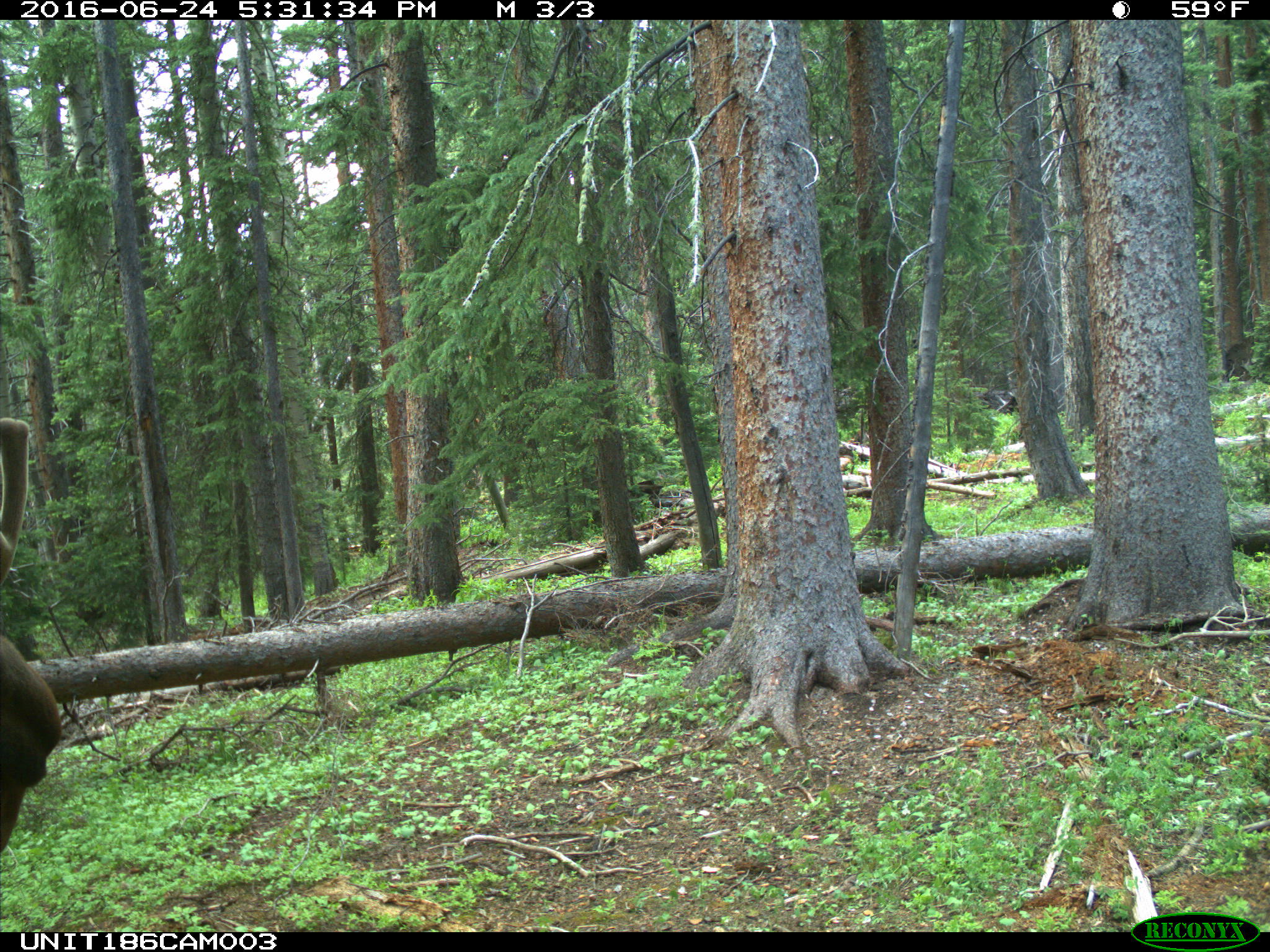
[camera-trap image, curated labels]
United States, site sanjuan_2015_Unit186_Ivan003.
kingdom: Animalia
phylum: Chordata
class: Mammalia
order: Artiodactyla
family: Cervidae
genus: Cervus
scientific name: Cervus elaphus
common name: red deer